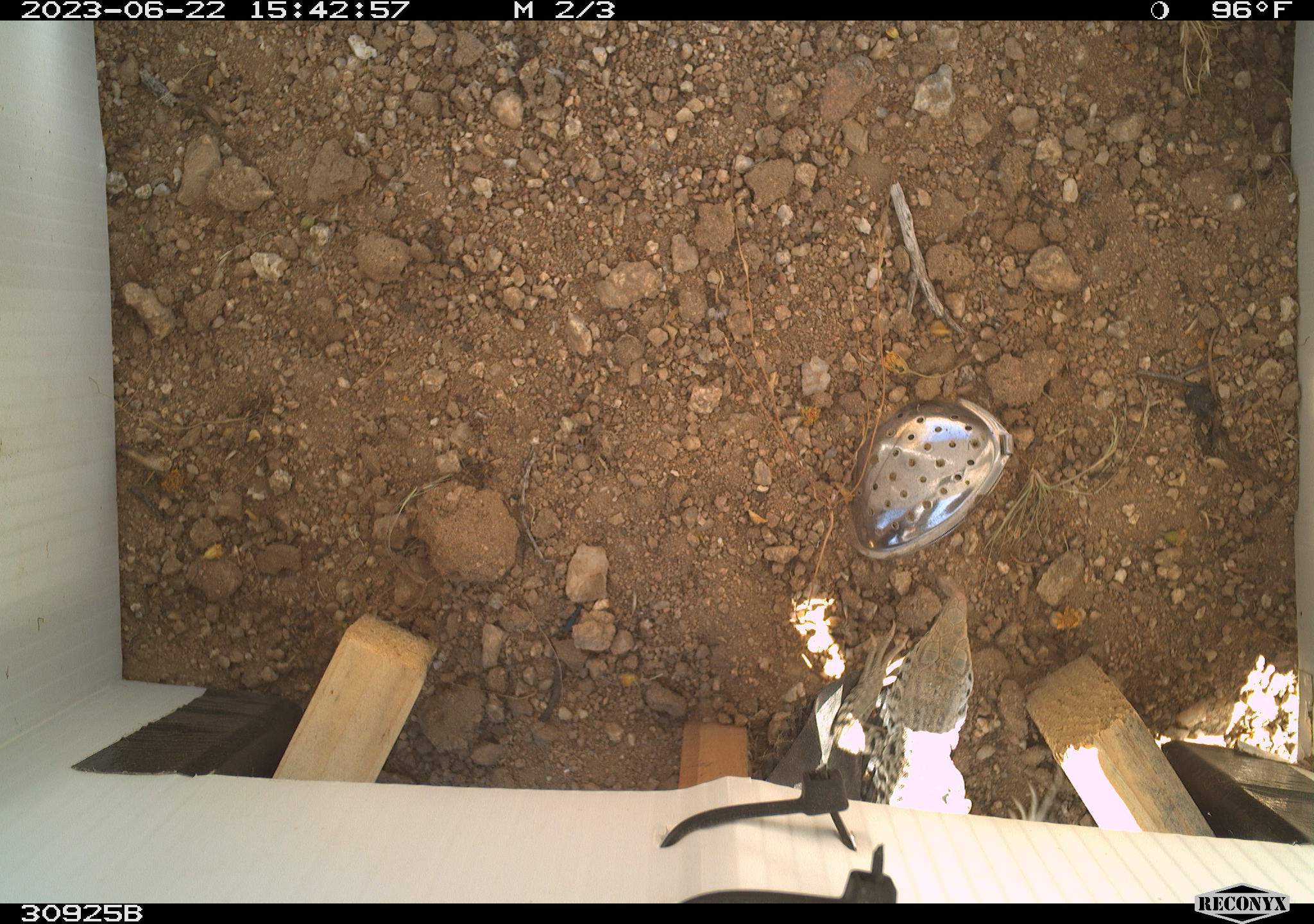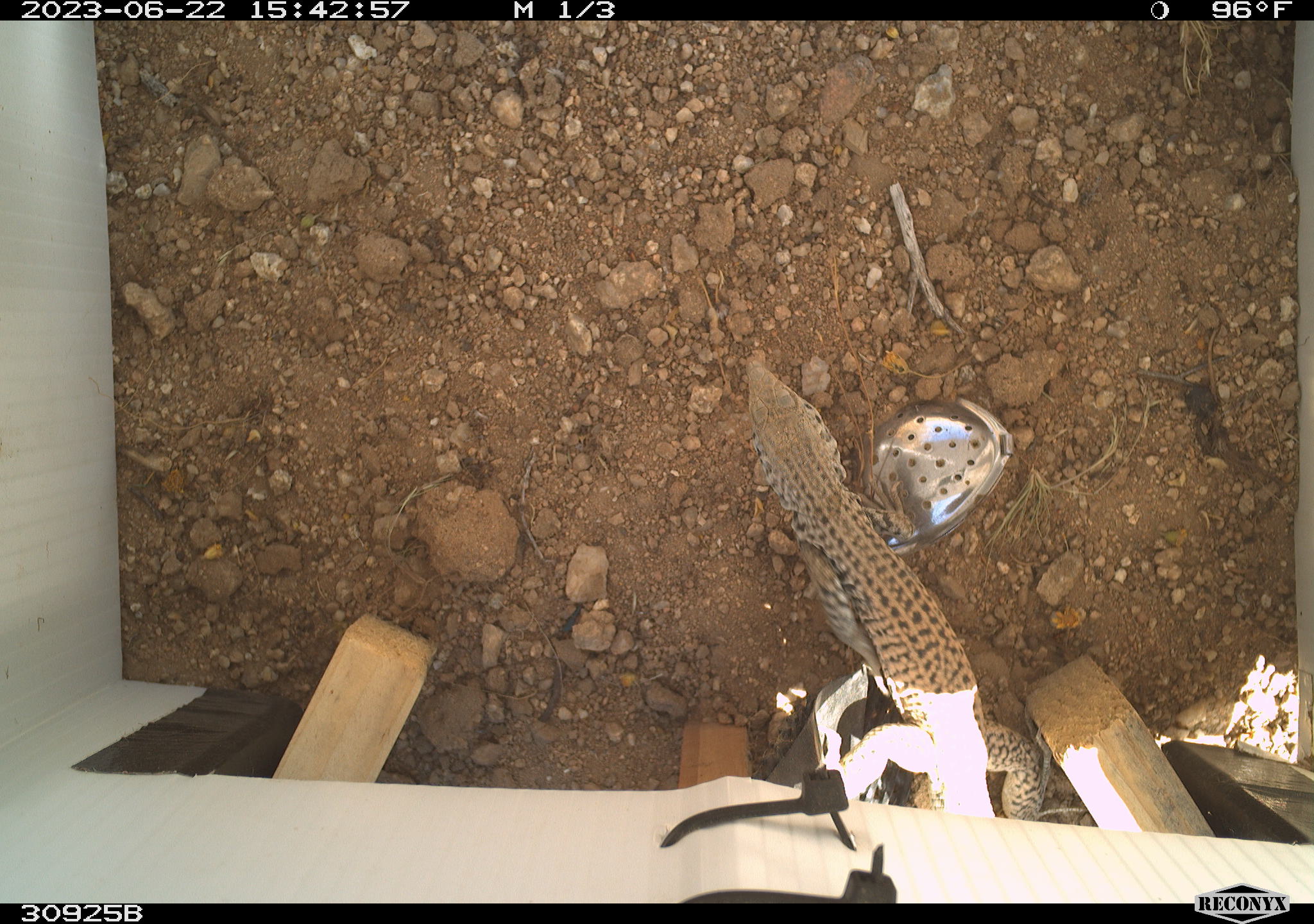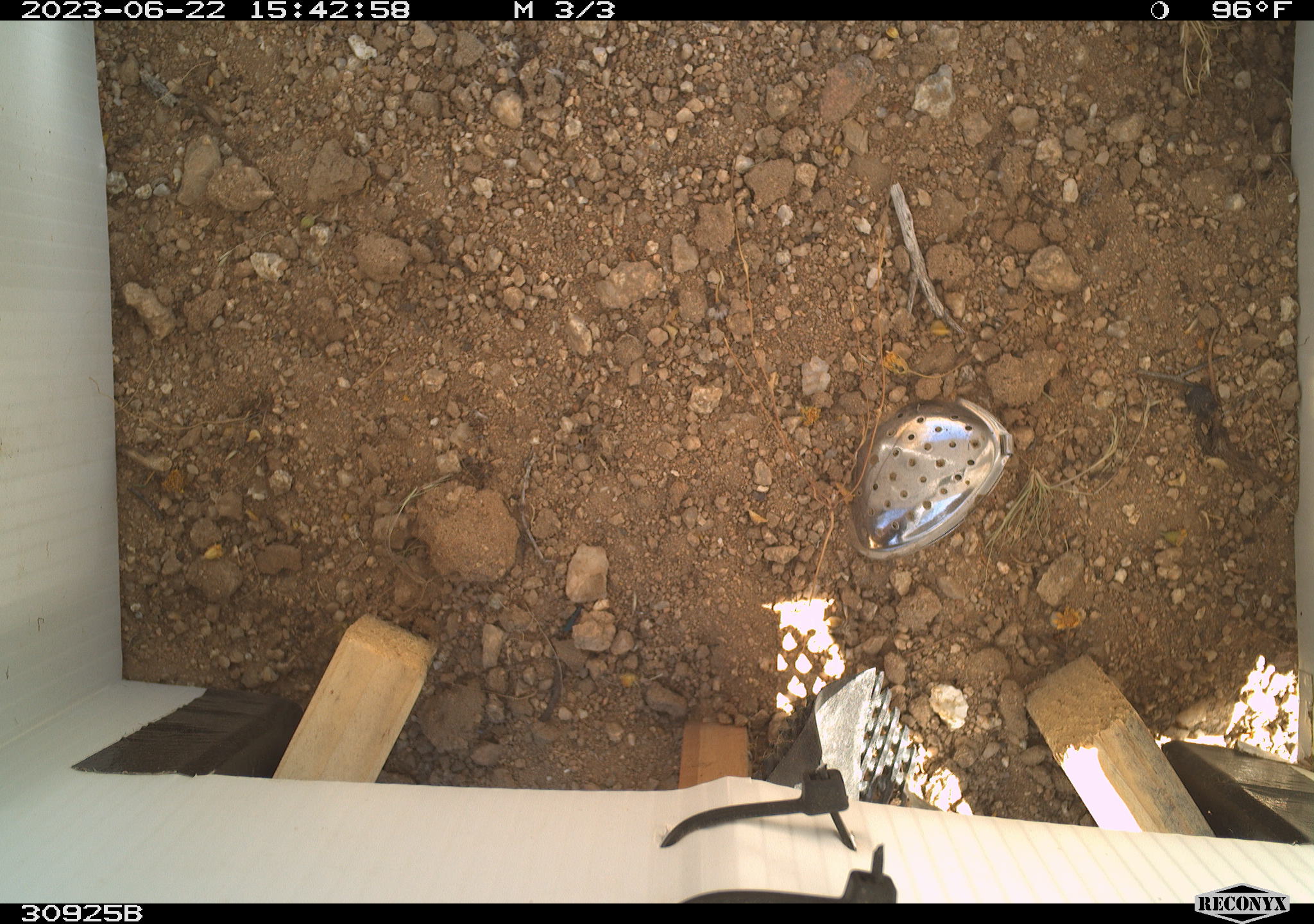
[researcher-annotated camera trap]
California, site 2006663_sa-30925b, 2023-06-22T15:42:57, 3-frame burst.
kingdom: Animalia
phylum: Chordata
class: Reptilia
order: Squamata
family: Teiidae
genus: Aspidoscelis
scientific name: Aspidoscelis tigris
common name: western whiptail